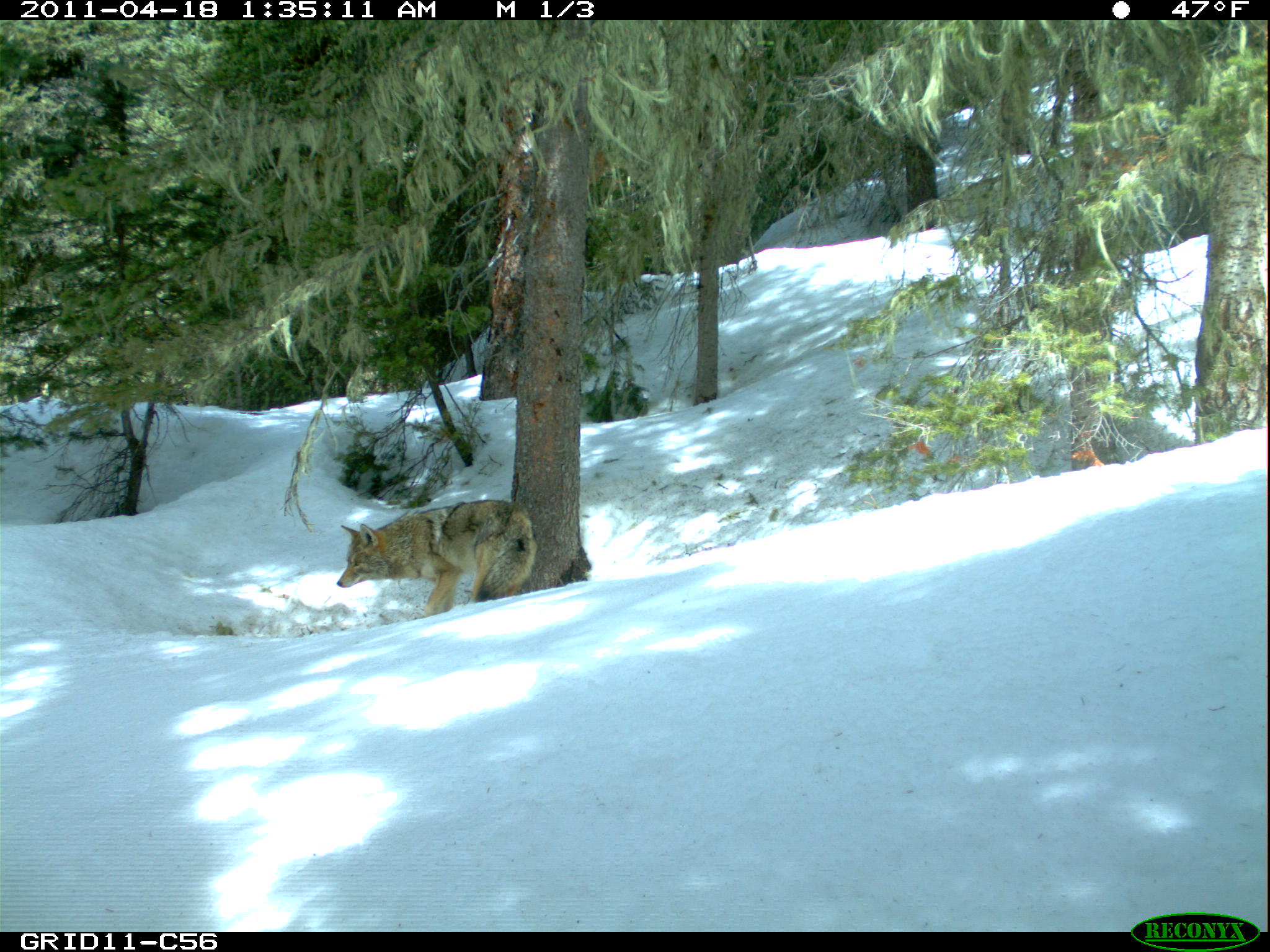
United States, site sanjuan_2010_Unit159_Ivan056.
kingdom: Animalia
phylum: Chordata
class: Mammalia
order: Carnivora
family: Canidae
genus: Canis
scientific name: Canis latrans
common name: coyote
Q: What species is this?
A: Canis latrans (coyote).